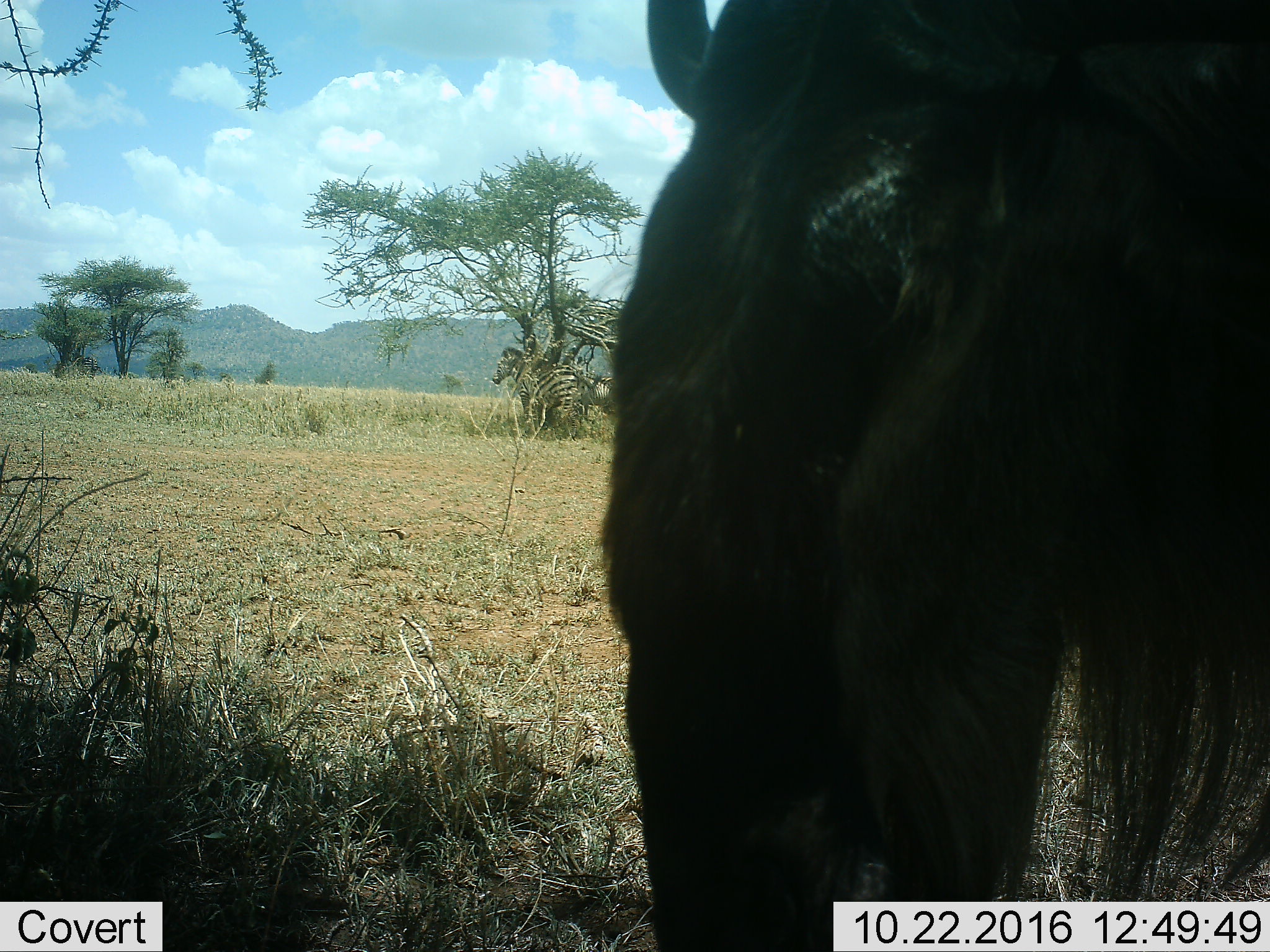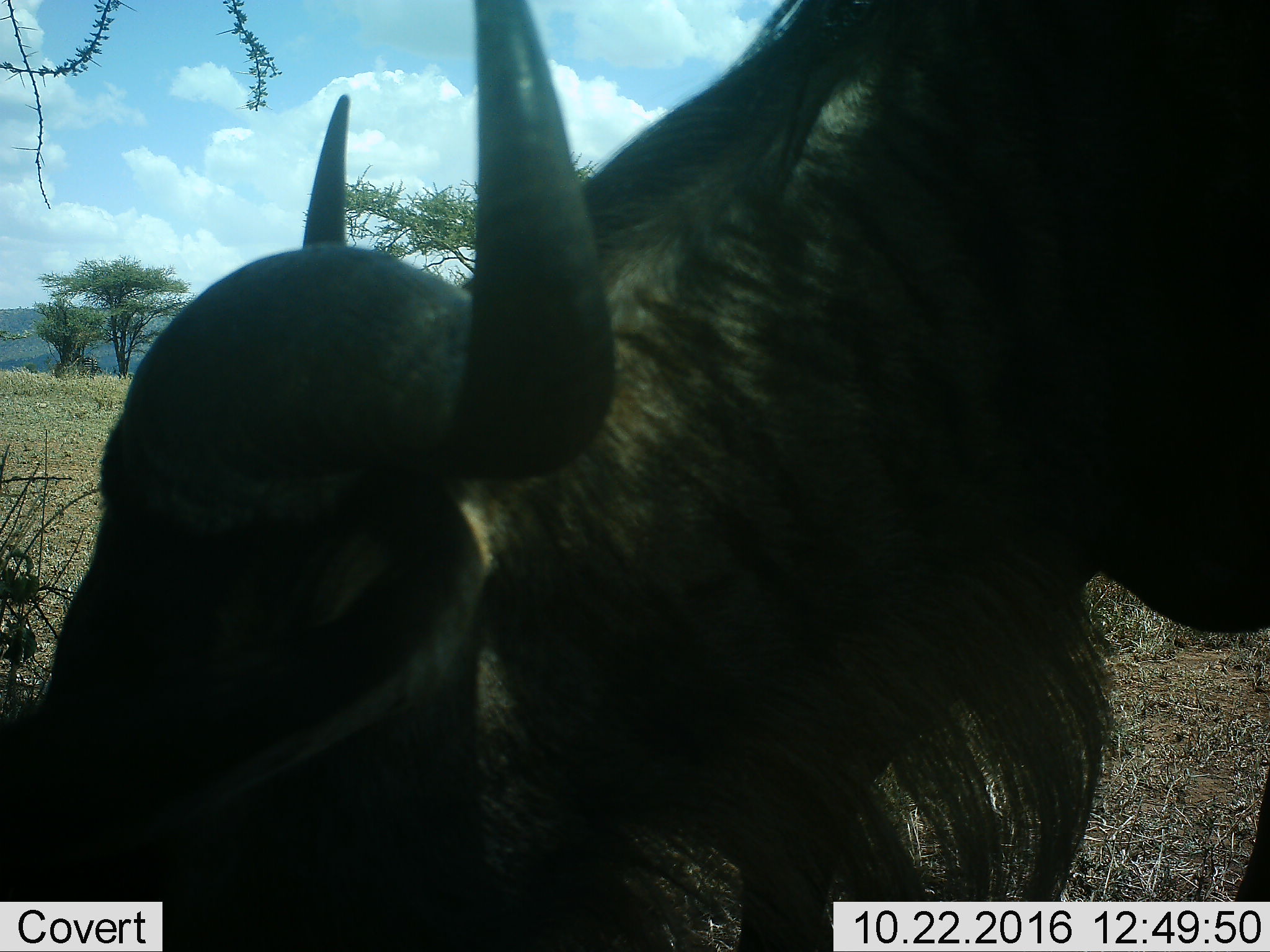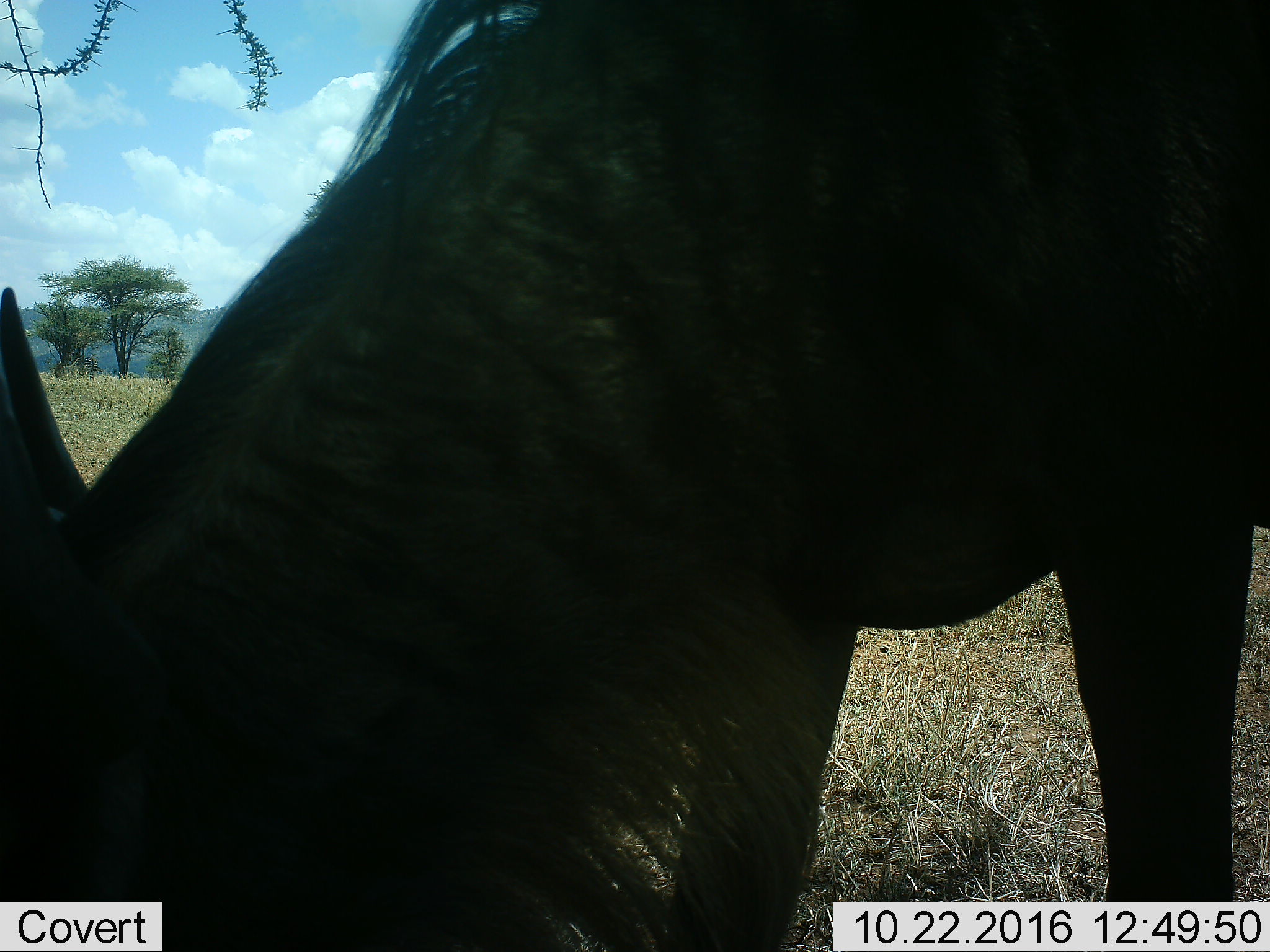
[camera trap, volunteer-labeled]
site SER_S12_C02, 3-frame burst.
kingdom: Animalia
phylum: Chordata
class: Mammalia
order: Artiodactyla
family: Bovidae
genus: Connochaetes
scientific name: Connochaetes taurinus taurinus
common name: blue wildebeest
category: wildebeestblue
Wildebeestblue (blue wildebeest) (Connochaetes taurinus taurinus), count 1. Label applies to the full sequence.